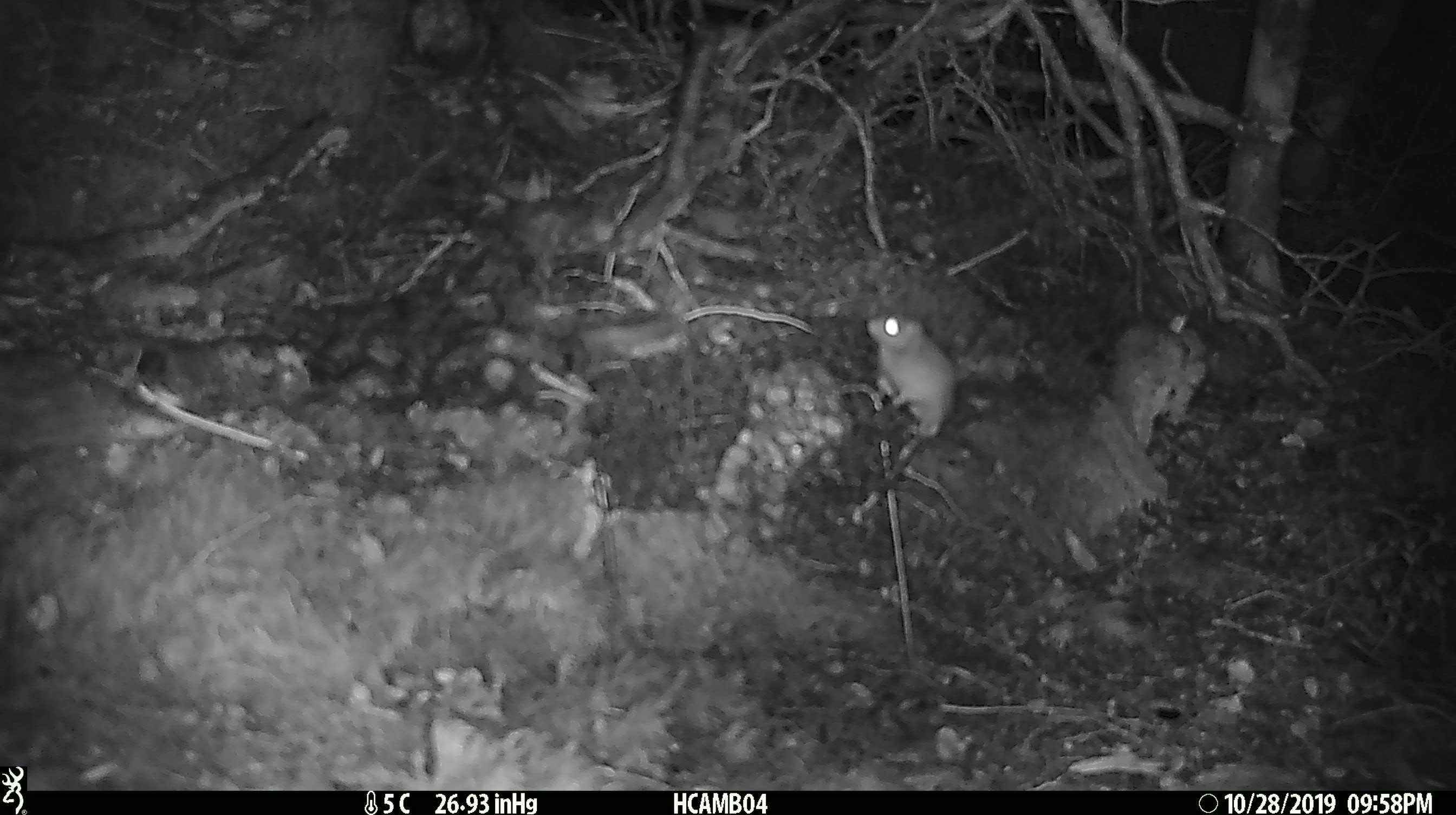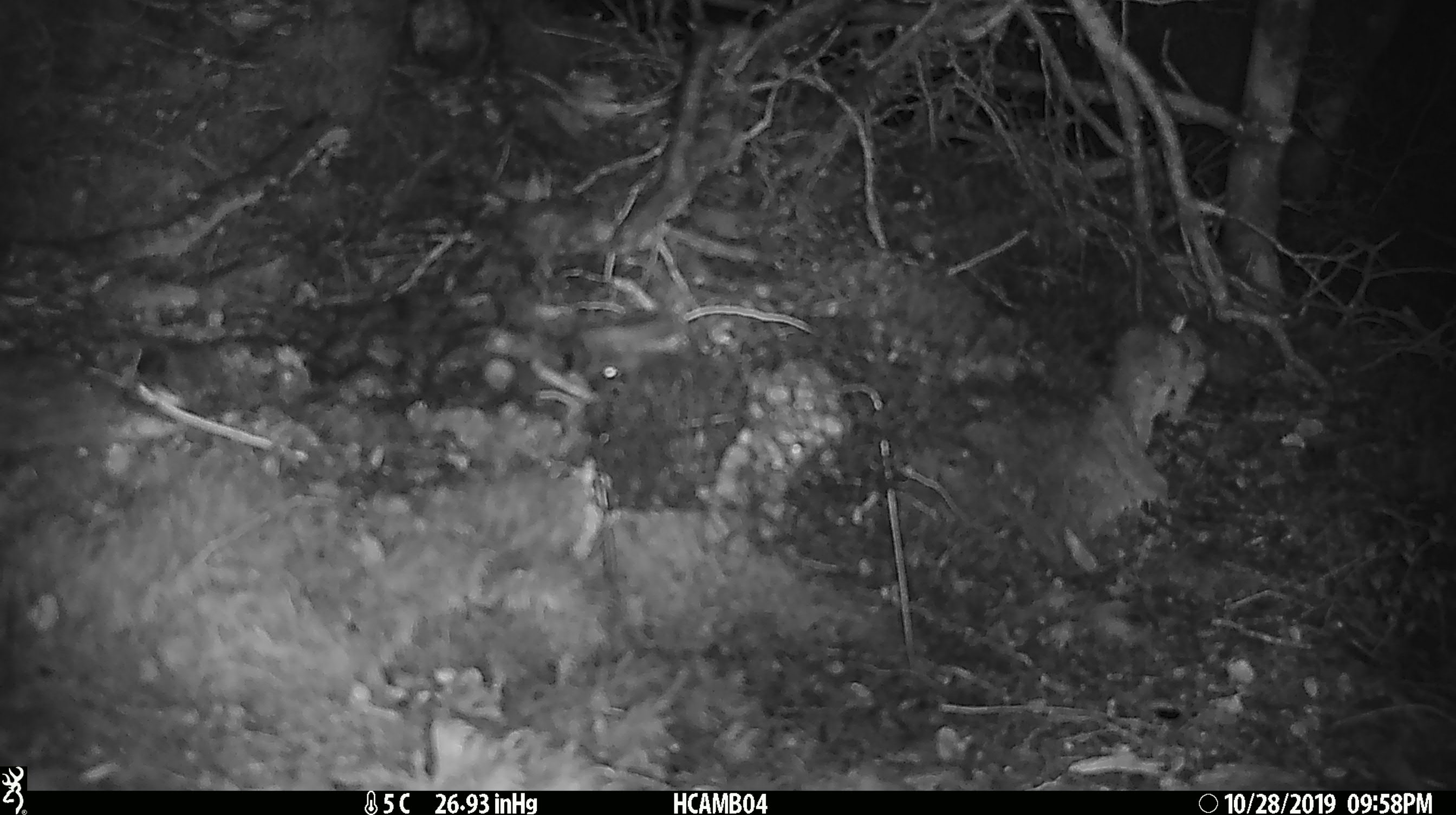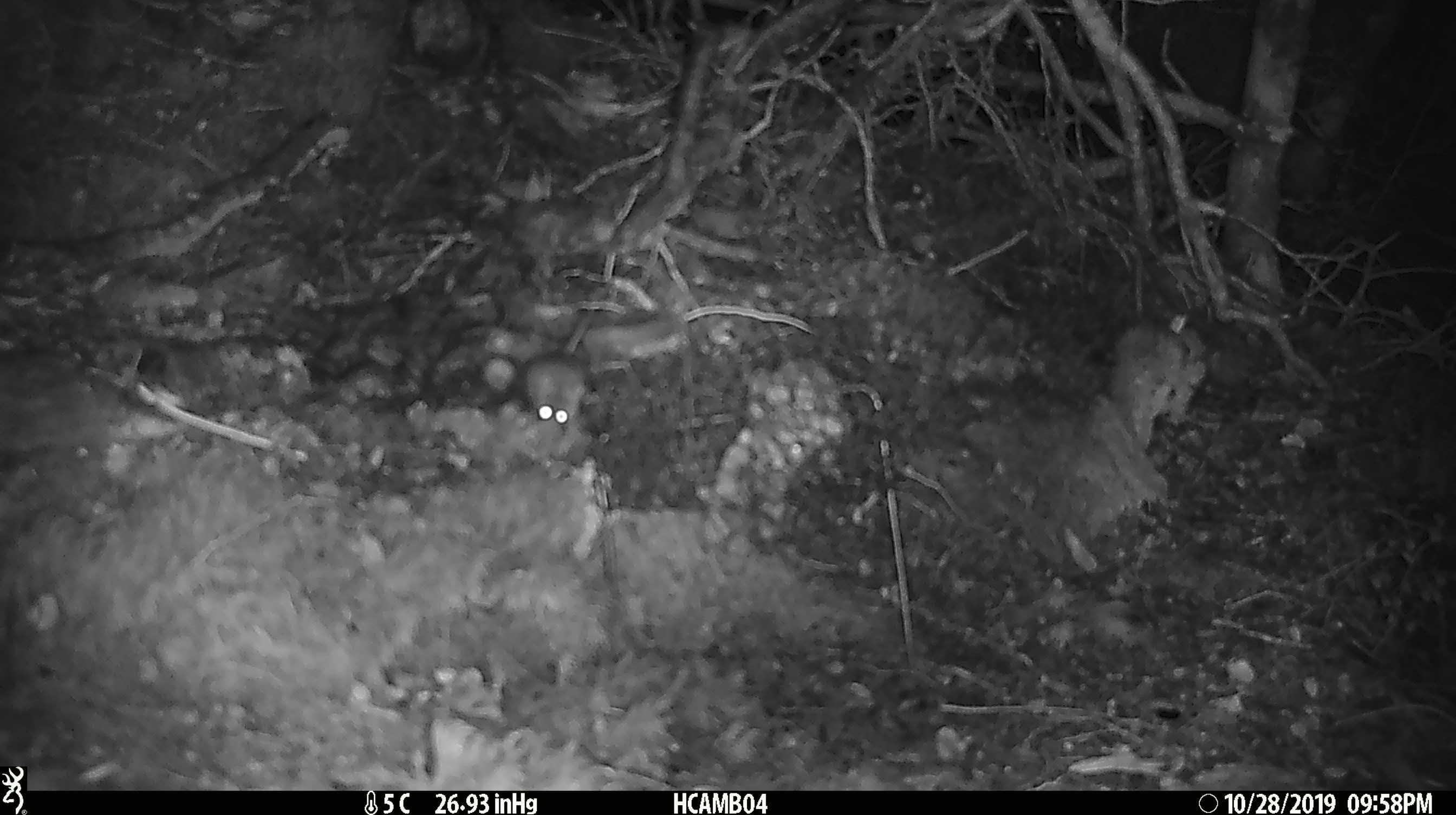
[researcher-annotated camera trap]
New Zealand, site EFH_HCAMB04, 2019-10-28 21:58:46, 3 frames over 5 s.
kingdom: Animalia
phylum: Chordata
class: Mammalia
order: Rodentia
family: Muridae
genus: Mus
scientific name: Mus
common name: mouse